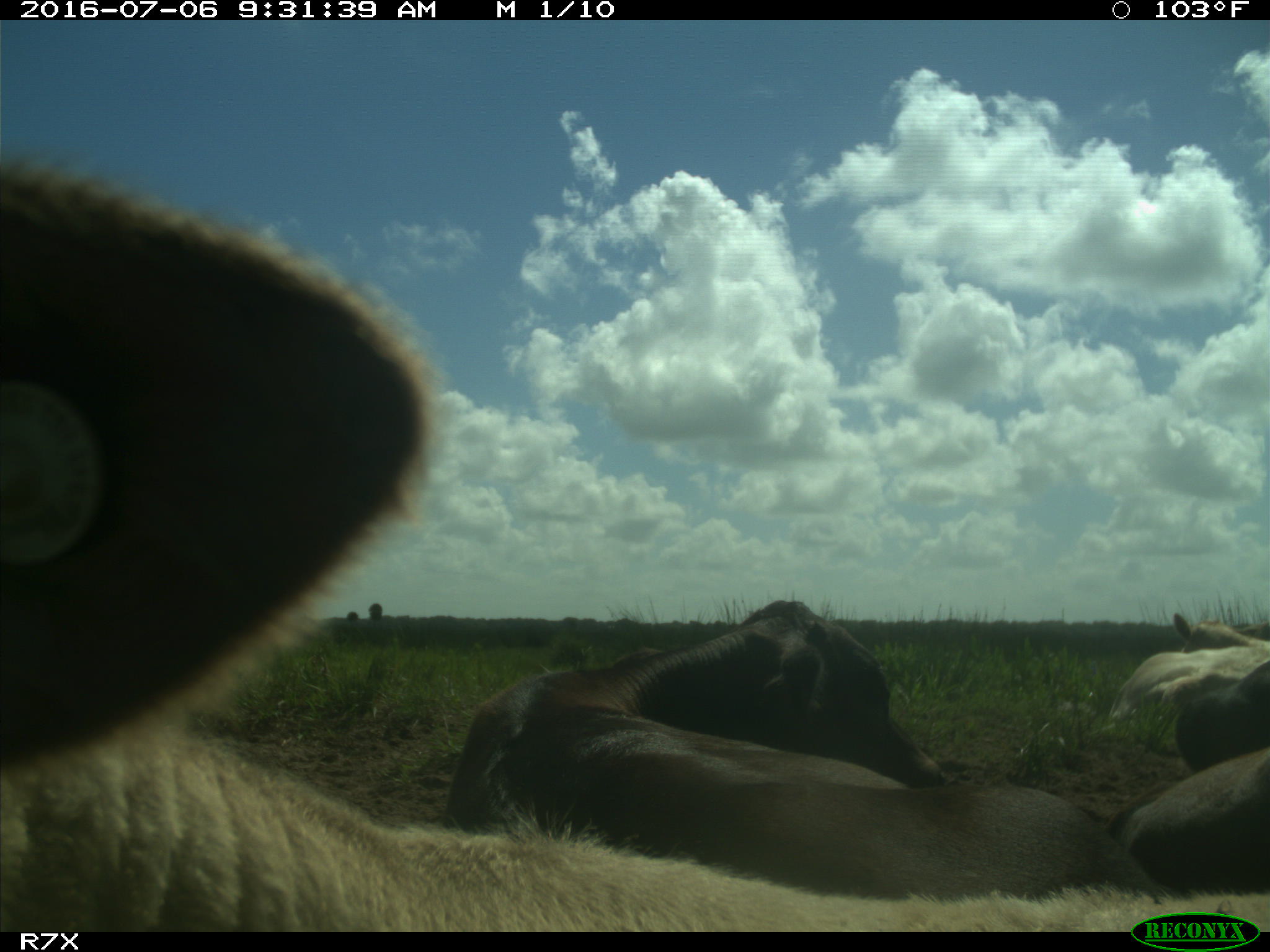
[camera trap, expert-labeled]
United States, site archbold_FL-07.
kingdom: Animalia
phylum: Chordata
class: Mammalia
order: Artiodactyla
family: Bovidae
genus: Bos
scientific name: Bos taurus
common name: domestic cow